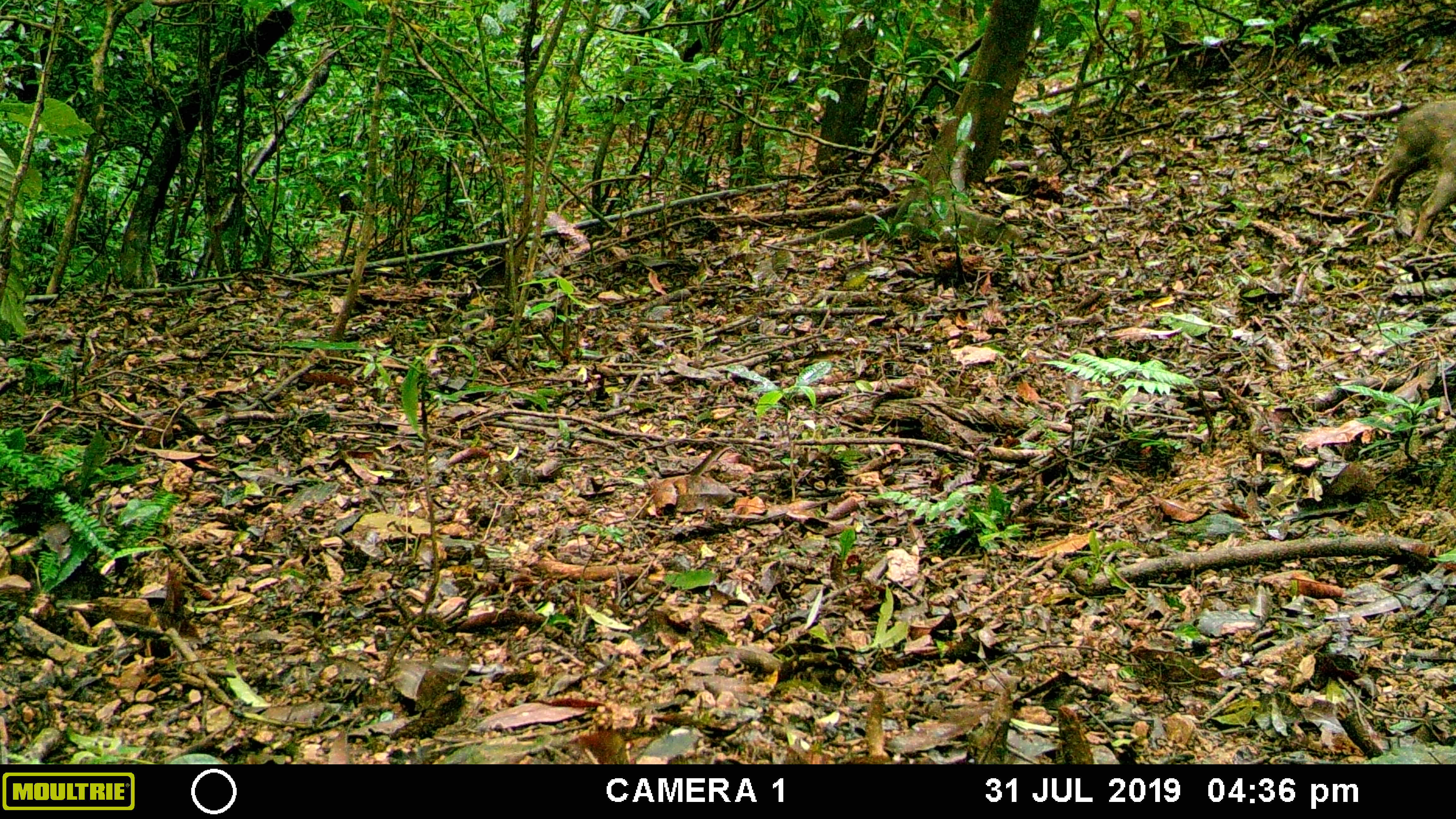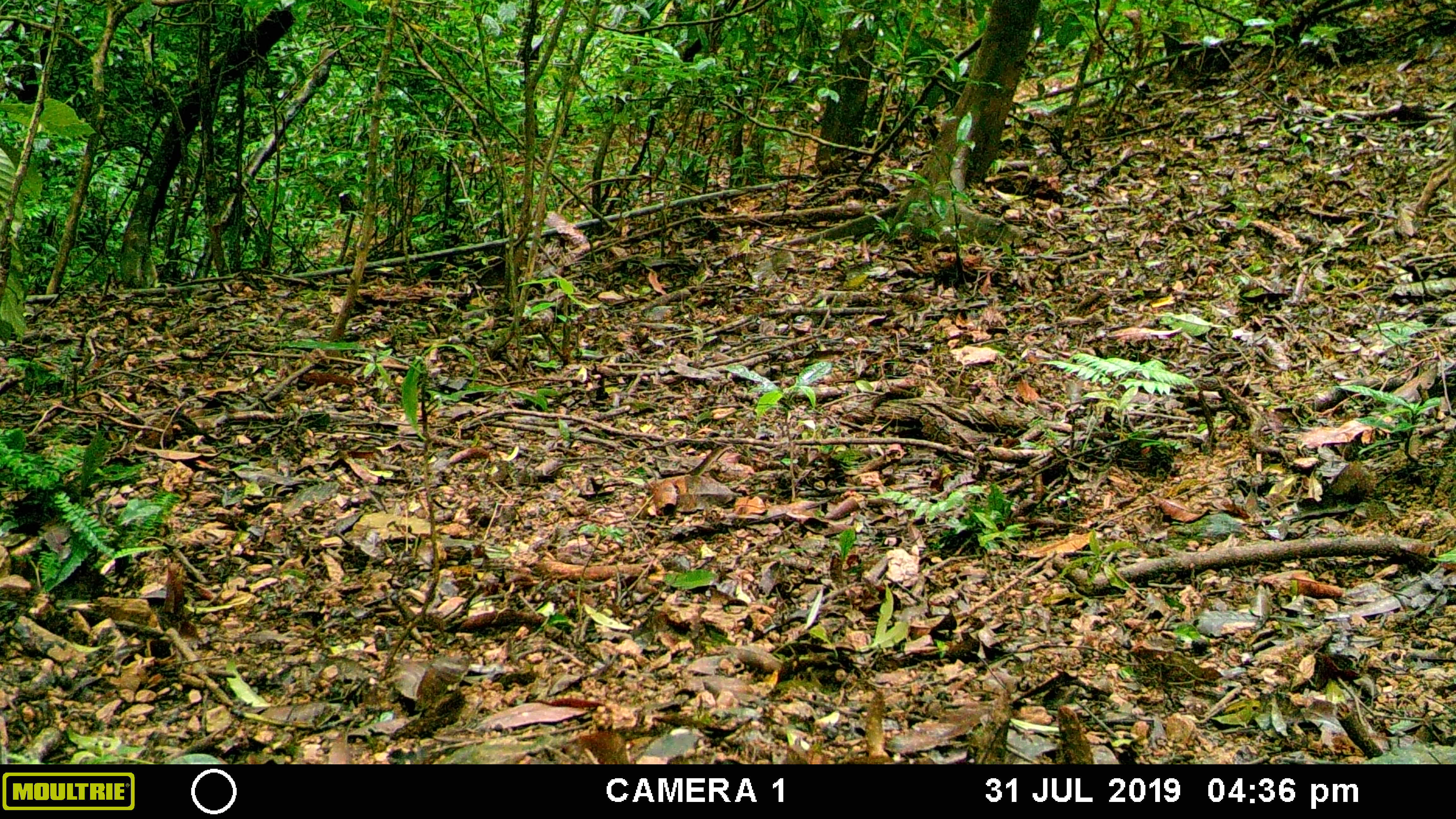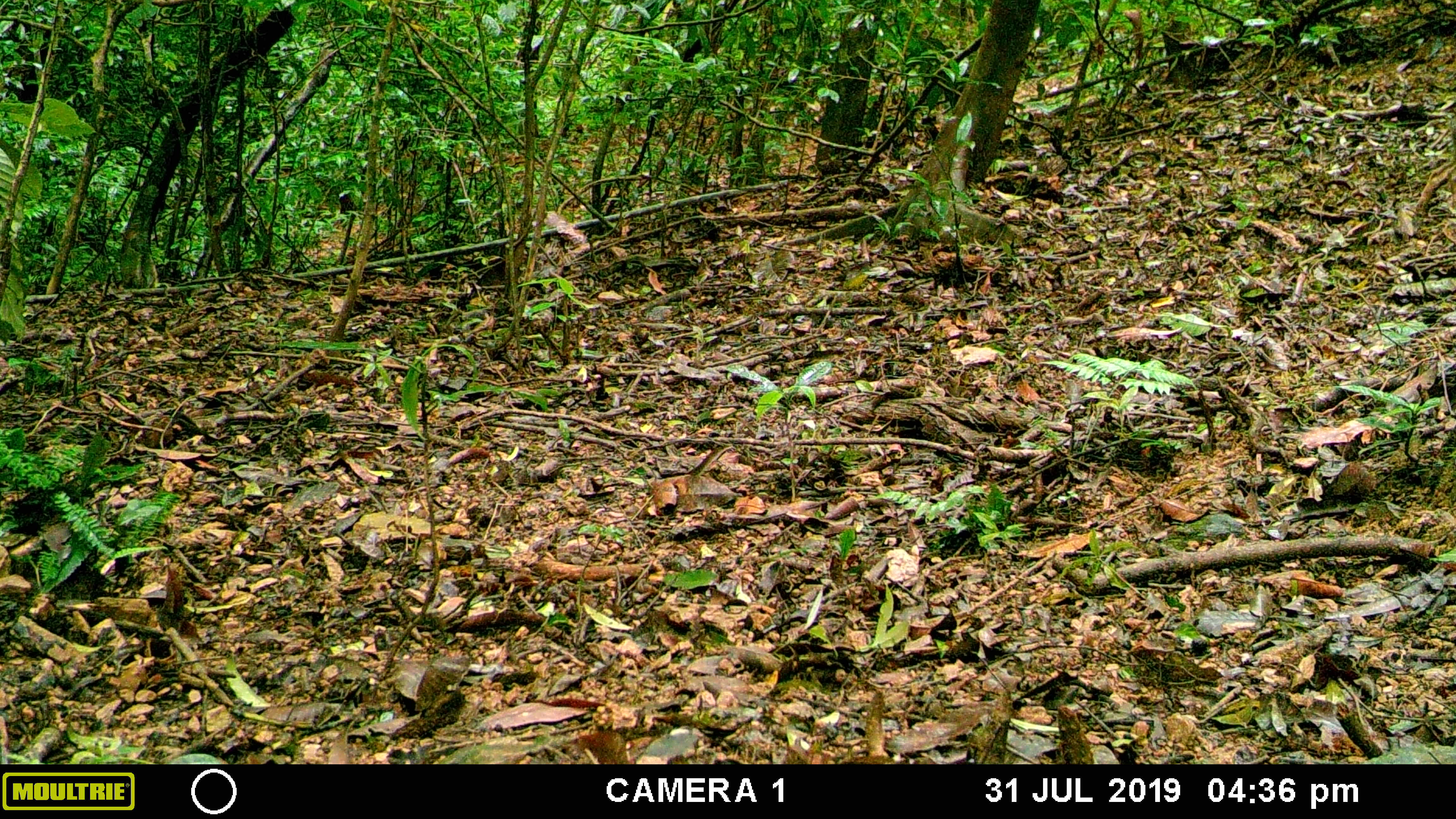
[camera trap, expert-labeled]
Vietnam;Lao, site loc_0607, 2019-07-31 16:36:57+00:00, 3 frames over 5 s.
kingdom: Animalia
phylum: Chordata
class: Mammalia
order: Artiodactyla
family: Suidae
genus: Sus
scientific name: Sus scrofa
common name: eurasian wild pig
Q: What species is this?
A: Eurasian wild pig (Sus scrofa).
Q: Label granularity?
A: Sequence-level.